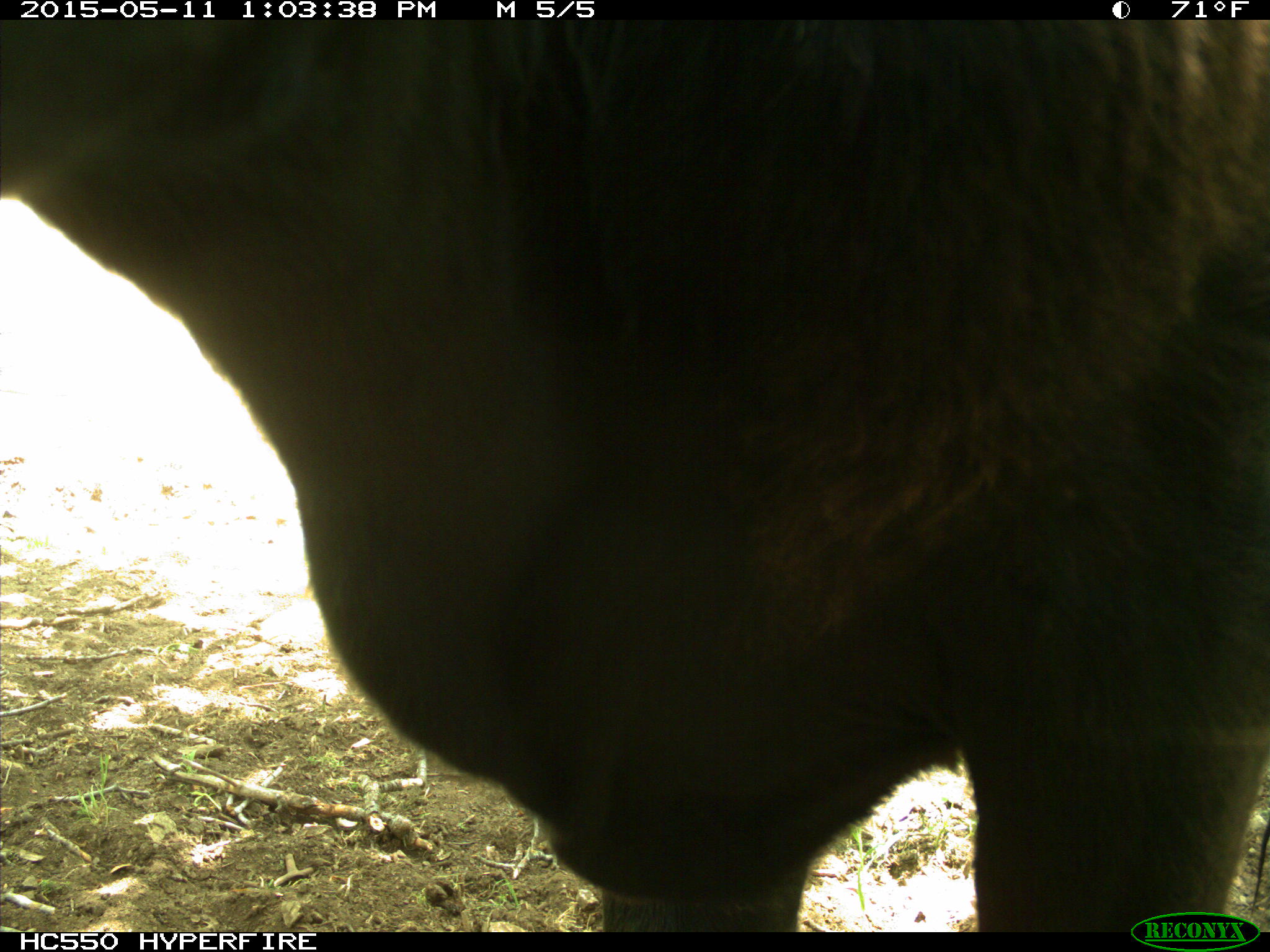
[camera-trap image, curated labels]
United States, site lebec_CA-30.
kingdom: Animalia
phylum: Chordata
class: Mammalia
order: Artiodactyla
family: Bovidae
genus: Bos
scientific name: Bos taurus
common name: domestic cow